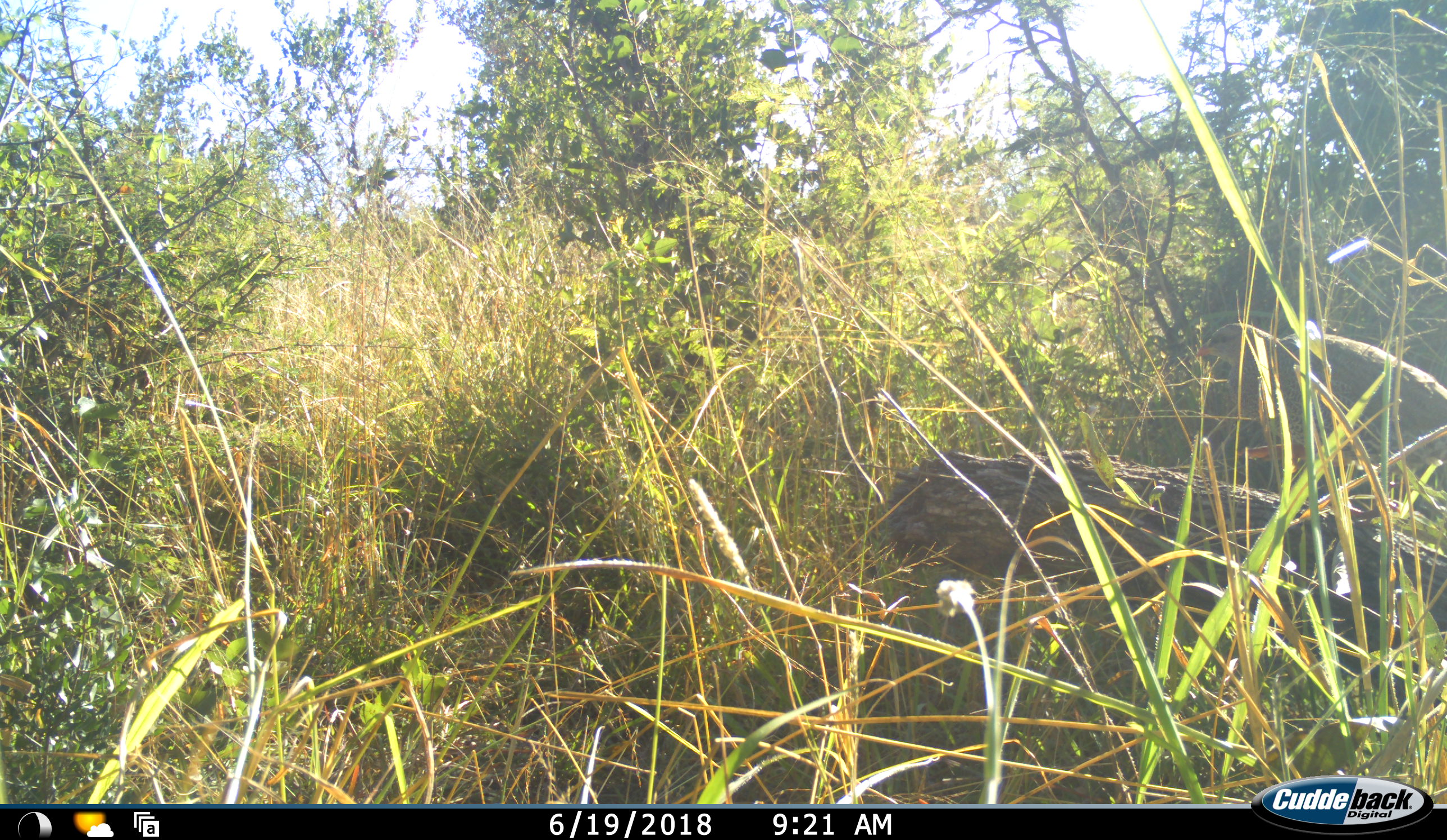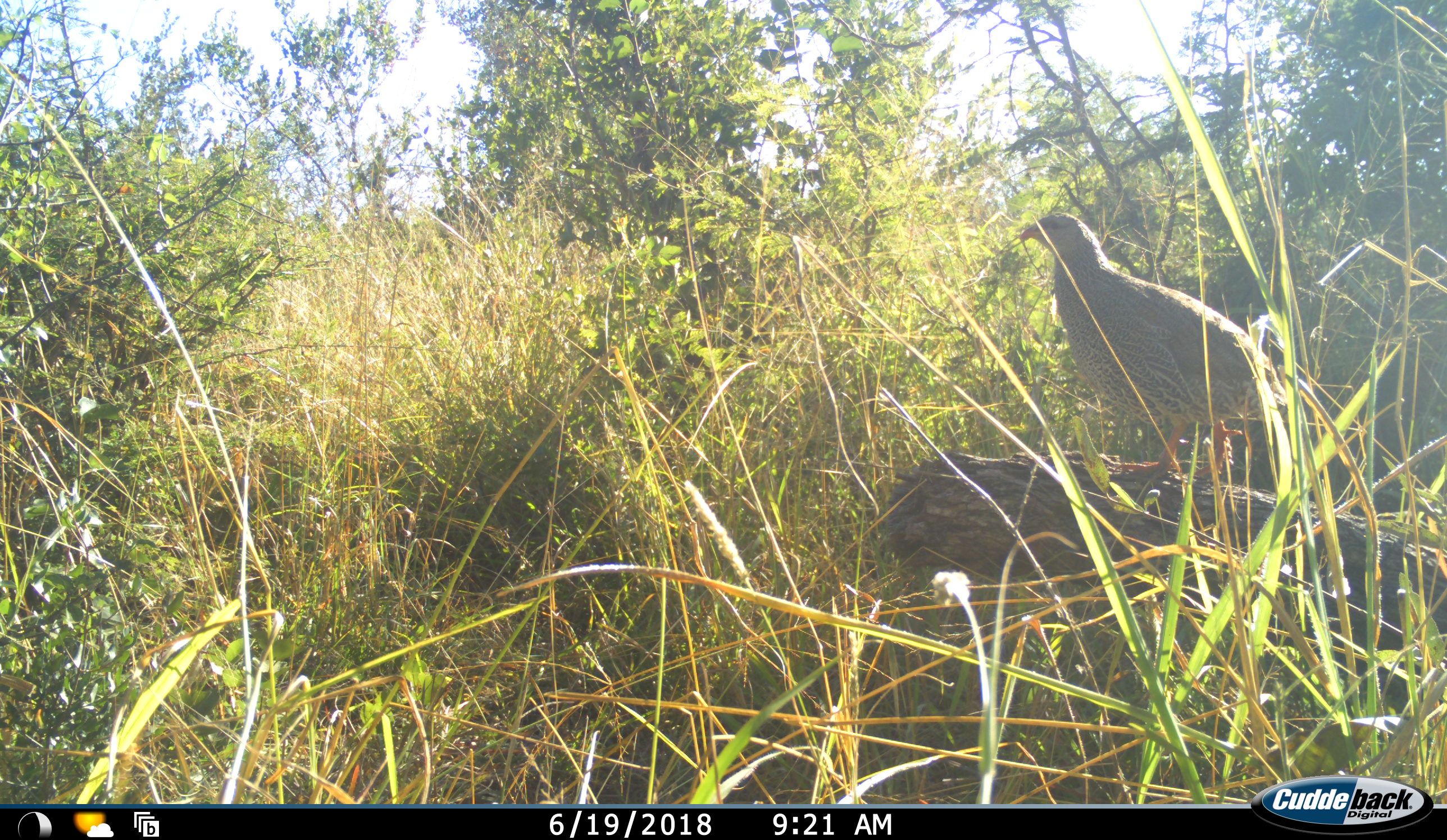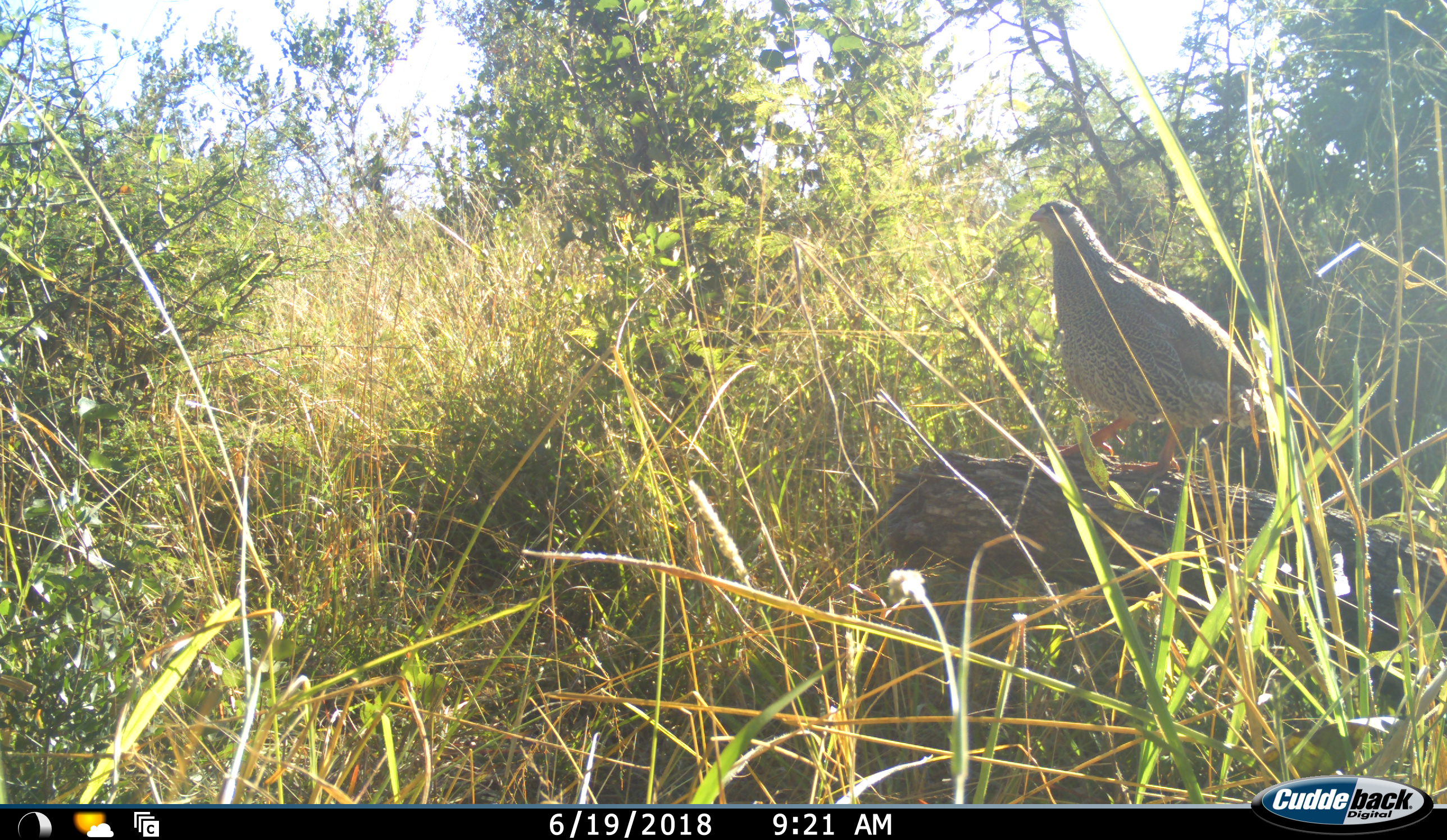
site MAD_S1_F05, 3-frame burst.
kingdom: Animalia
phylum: Chordata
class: Aves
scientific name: Aves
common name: bird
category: birdother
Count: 1.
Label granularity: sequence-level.